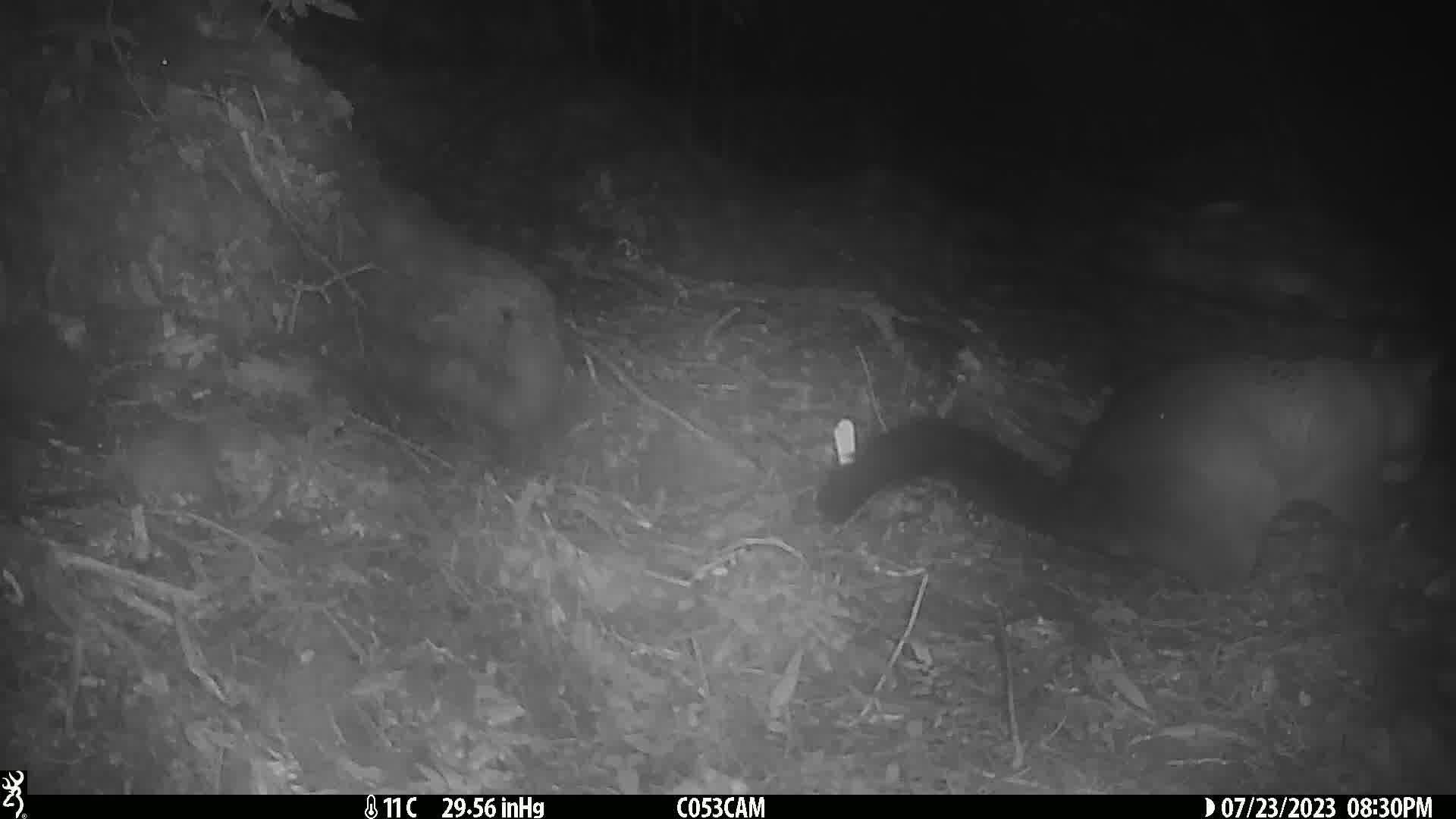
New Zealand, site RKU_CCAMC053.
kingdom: Animalia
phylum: Chordata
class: Mammalia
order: Diprotodontia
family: Phalangeridae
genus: Trichosurus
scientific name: Trichosurus vulpecula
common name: common brushtail possum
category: possum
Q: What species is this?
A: Possum (common brushtail possum) (Trichosurus vulpecula).